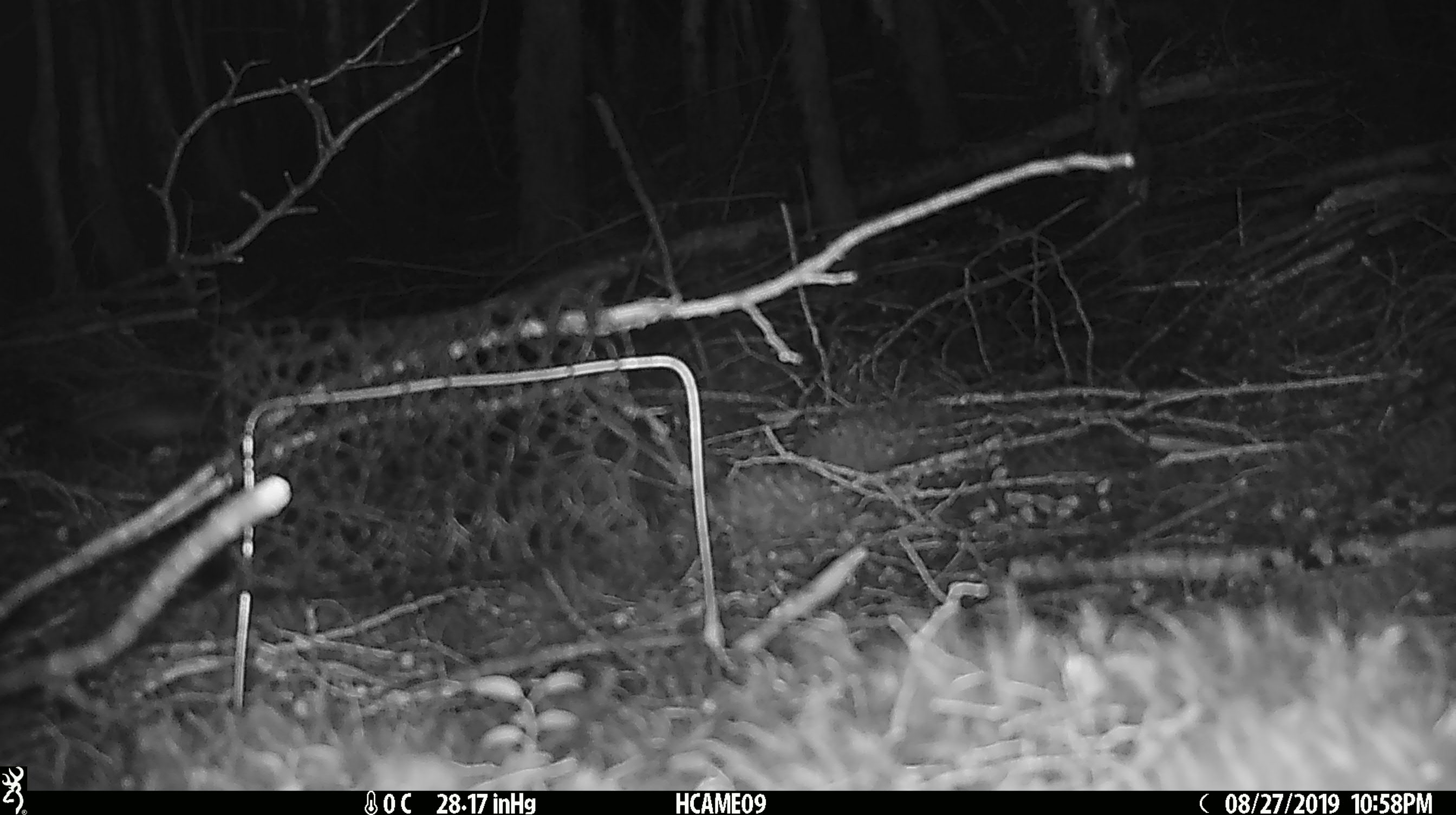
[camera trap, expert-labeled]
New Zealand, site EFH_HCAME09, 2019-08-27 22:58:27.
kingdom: Animalia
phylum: Chordata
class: Mammalia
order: Rodentia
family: Muridae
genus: Mus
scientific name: Mus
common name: mouse